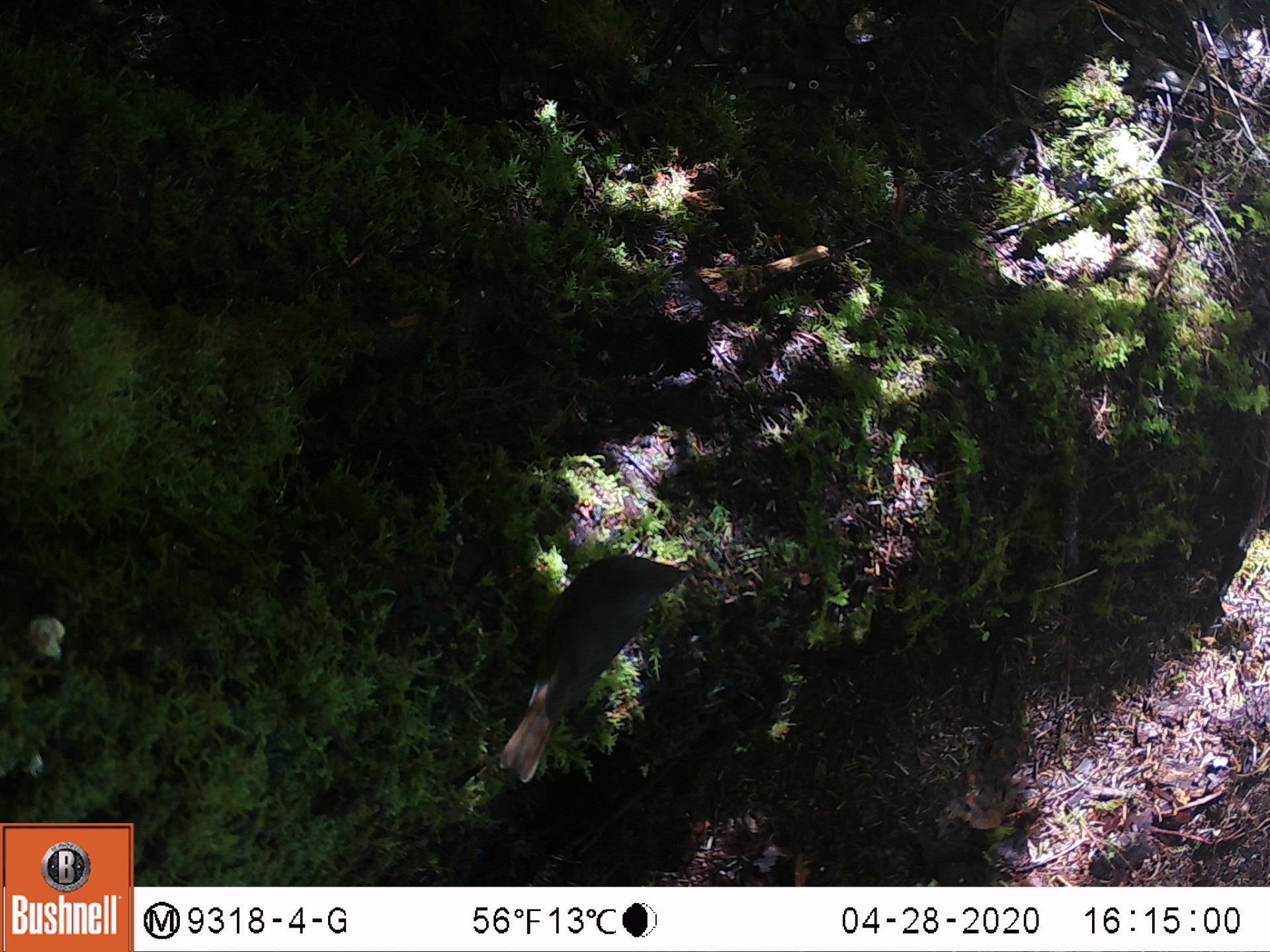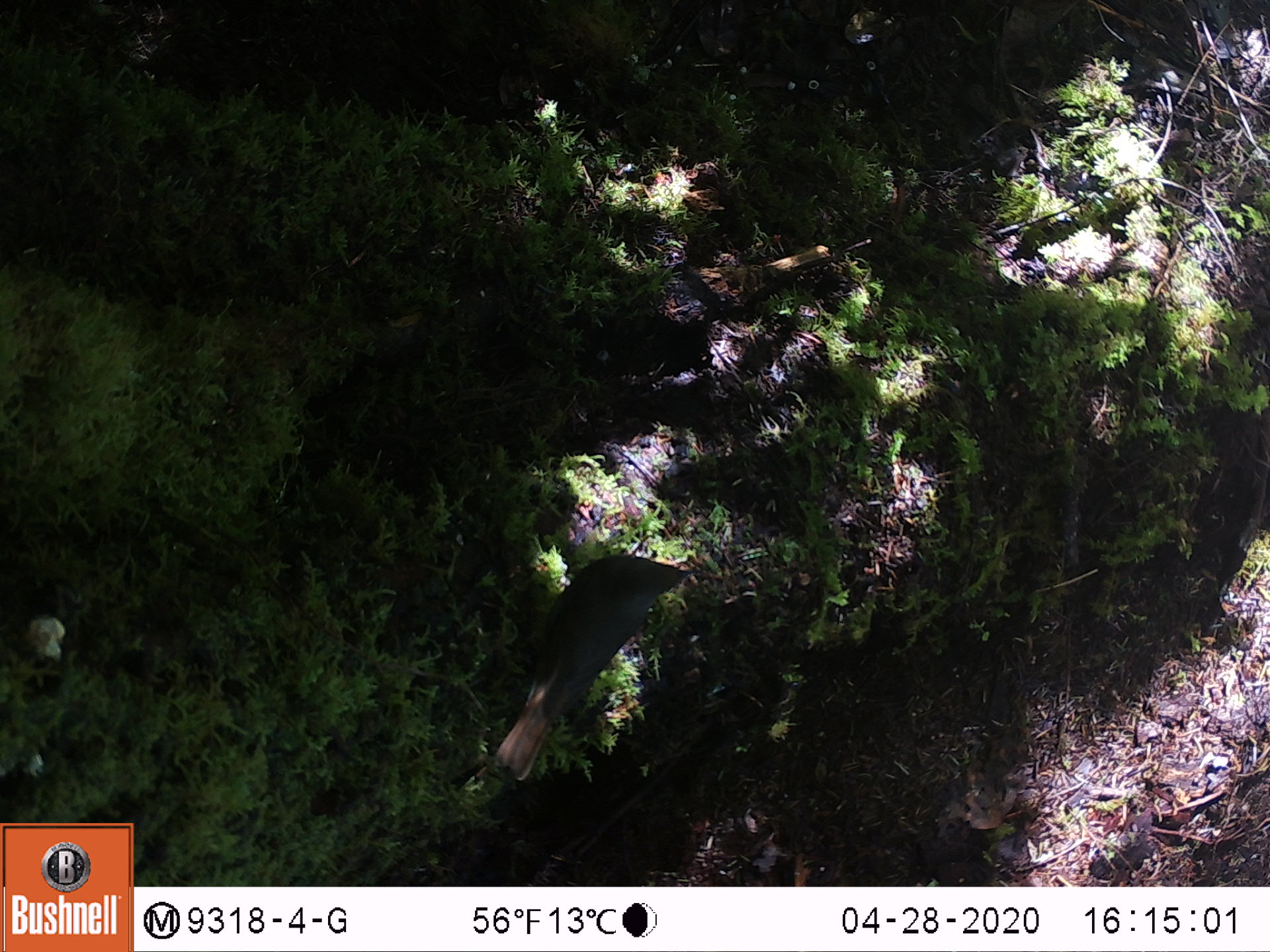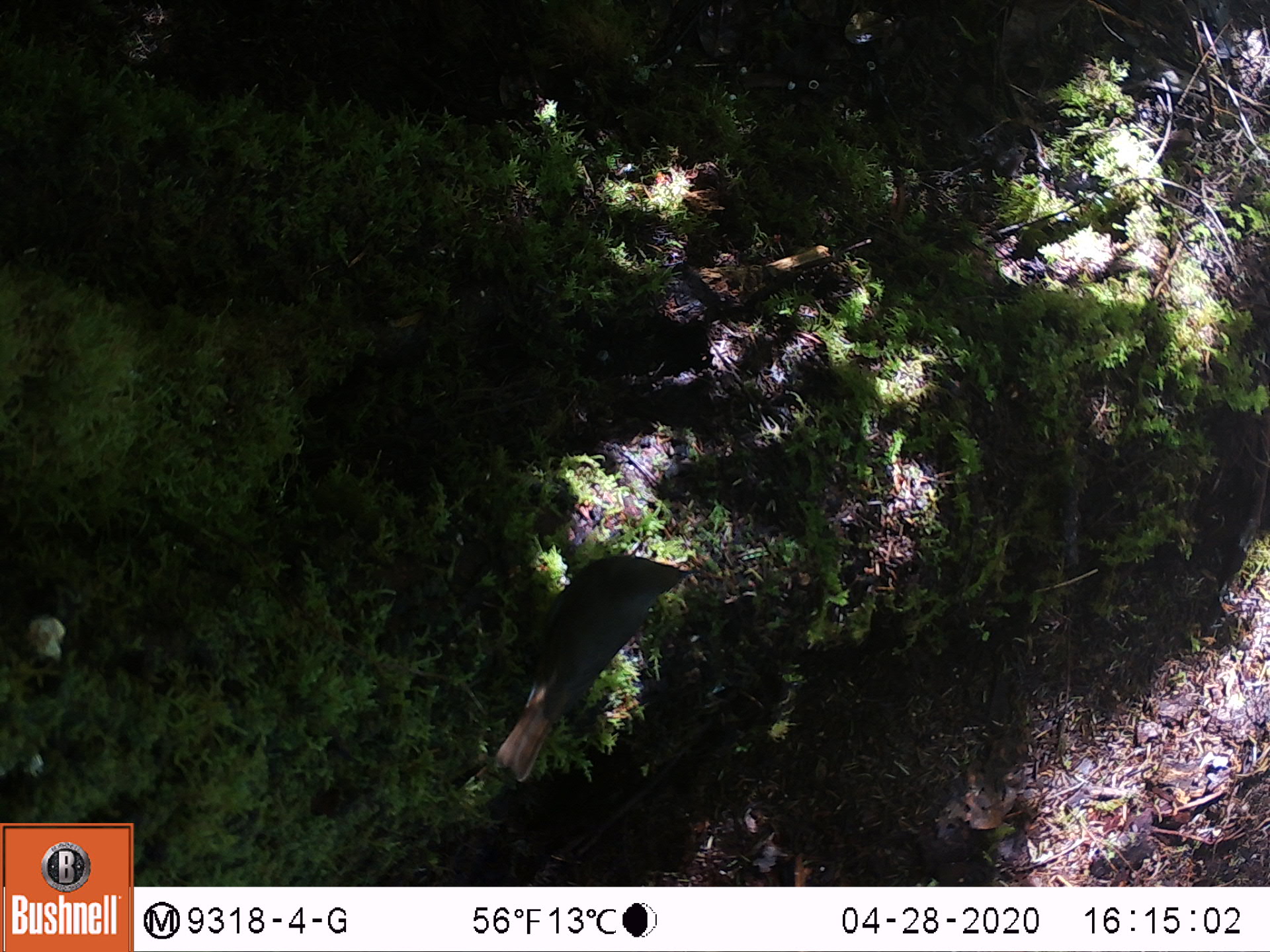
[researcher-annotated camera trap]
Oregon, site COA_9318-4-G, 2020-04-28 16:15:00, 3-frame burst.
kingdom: Animalia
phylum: Chordata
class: Aves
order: Passeriformes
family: Turdidae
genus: Catharus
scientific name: Catharus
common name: brown thrushes and nightingale-thrushes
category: catharus species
Catharus species (brown thrushes and nightingale-thrushes) (Catharus).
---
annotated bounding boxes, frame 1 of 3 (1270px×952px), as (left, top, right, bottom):
catharus species: (496, 547, 704, 789)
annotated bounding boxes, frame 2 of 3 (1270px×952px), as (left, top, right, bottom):
catharus species: (495, 548, 700, 791)